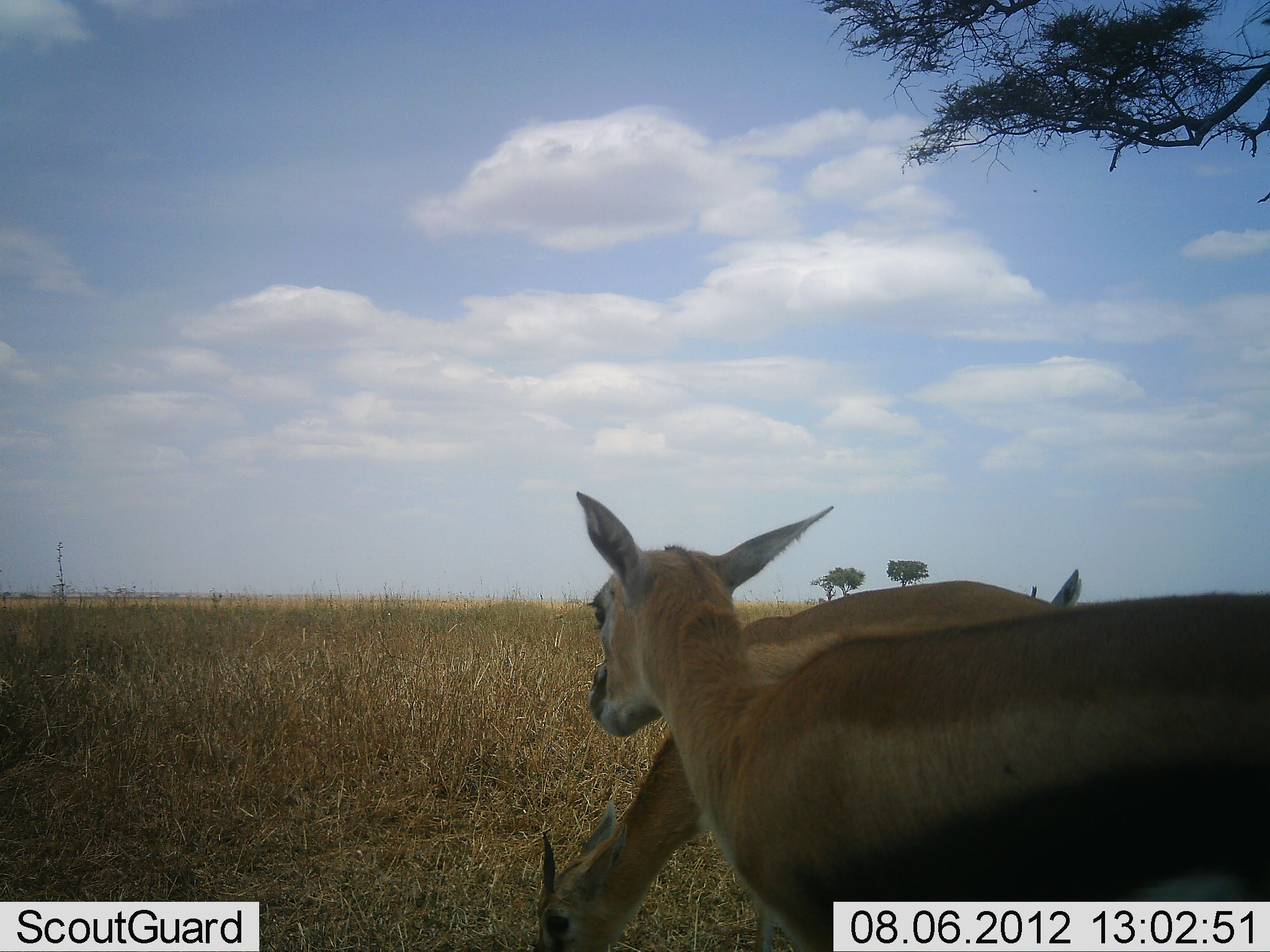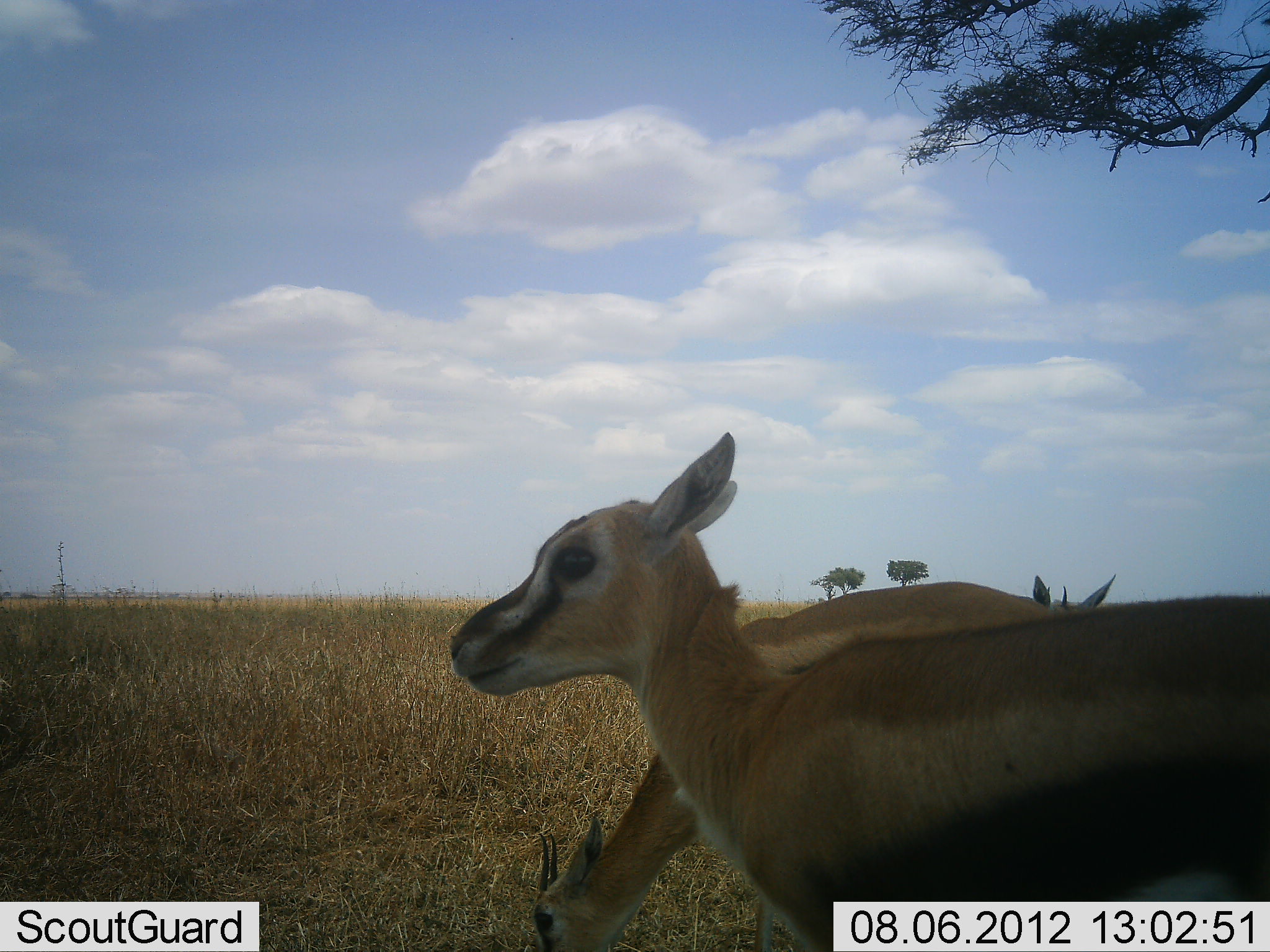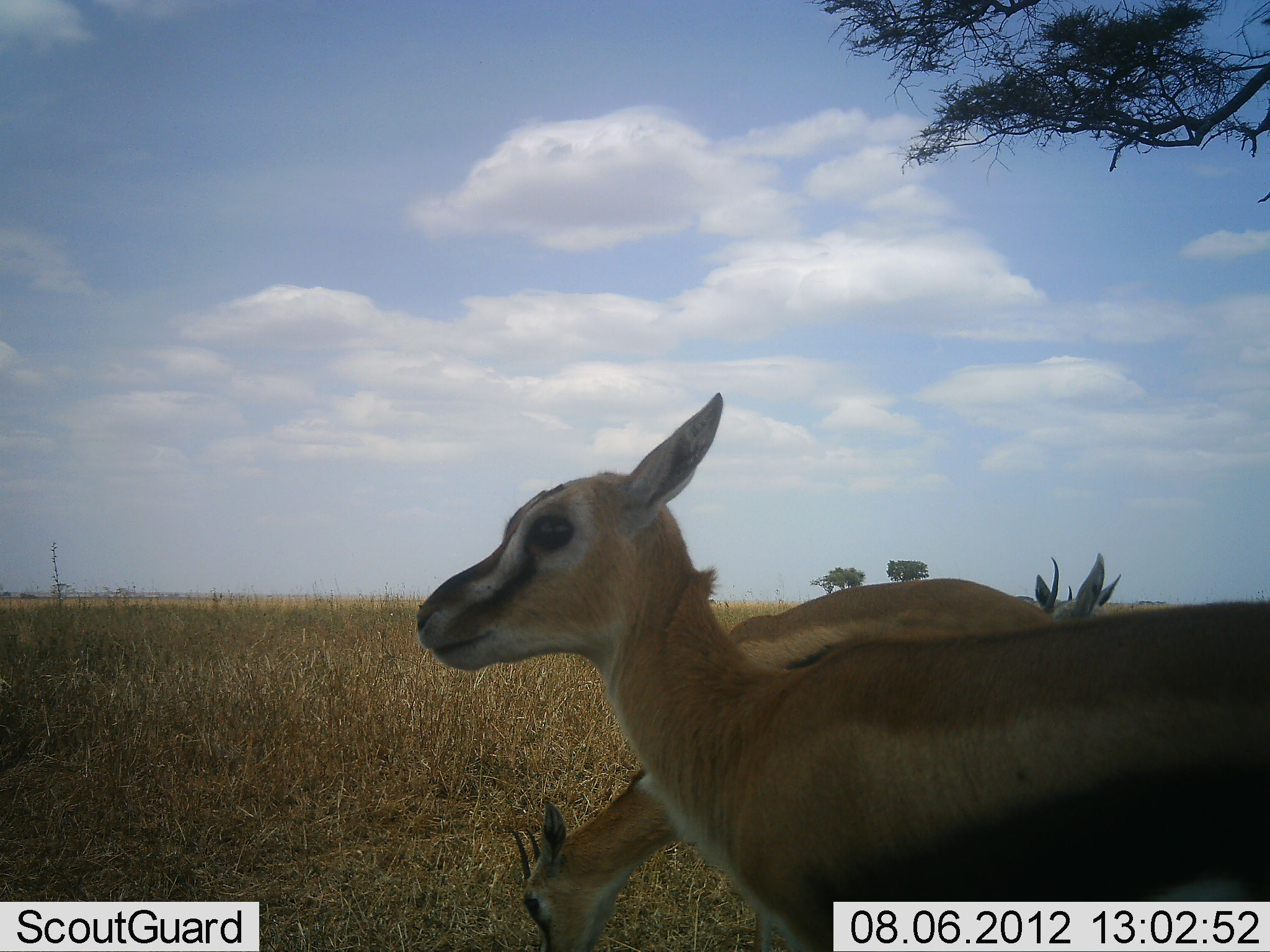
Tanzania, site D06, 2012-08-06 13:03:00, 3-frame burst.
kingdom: Animalia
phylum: Chordata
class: Mammalia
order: Artiodactyla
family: Bovidae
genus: Eudorcas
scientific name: Eudorcas thomsonii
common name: thomson's gazelle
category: gazellethomsons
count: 3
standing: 80%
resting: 10%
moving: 10%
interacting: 0%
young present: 40%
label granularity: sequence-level